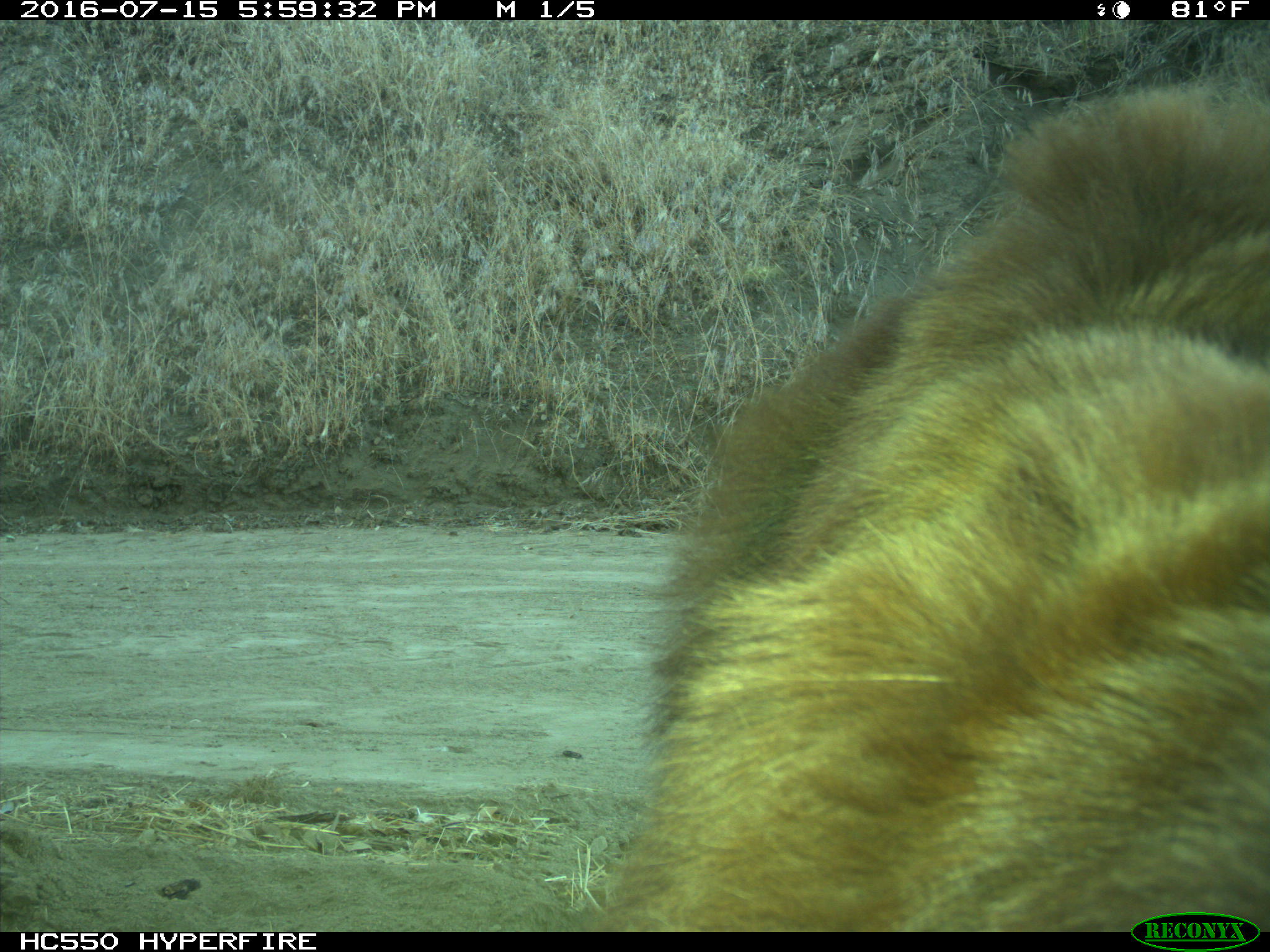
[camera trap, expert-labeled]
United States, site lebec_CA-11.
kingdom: Animalia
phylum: Chordata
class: Mammalia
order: Carnivora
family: Ursidae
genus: Ursus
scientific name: Ursus americanus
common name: american black bear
Ursus americanus (american black bear).